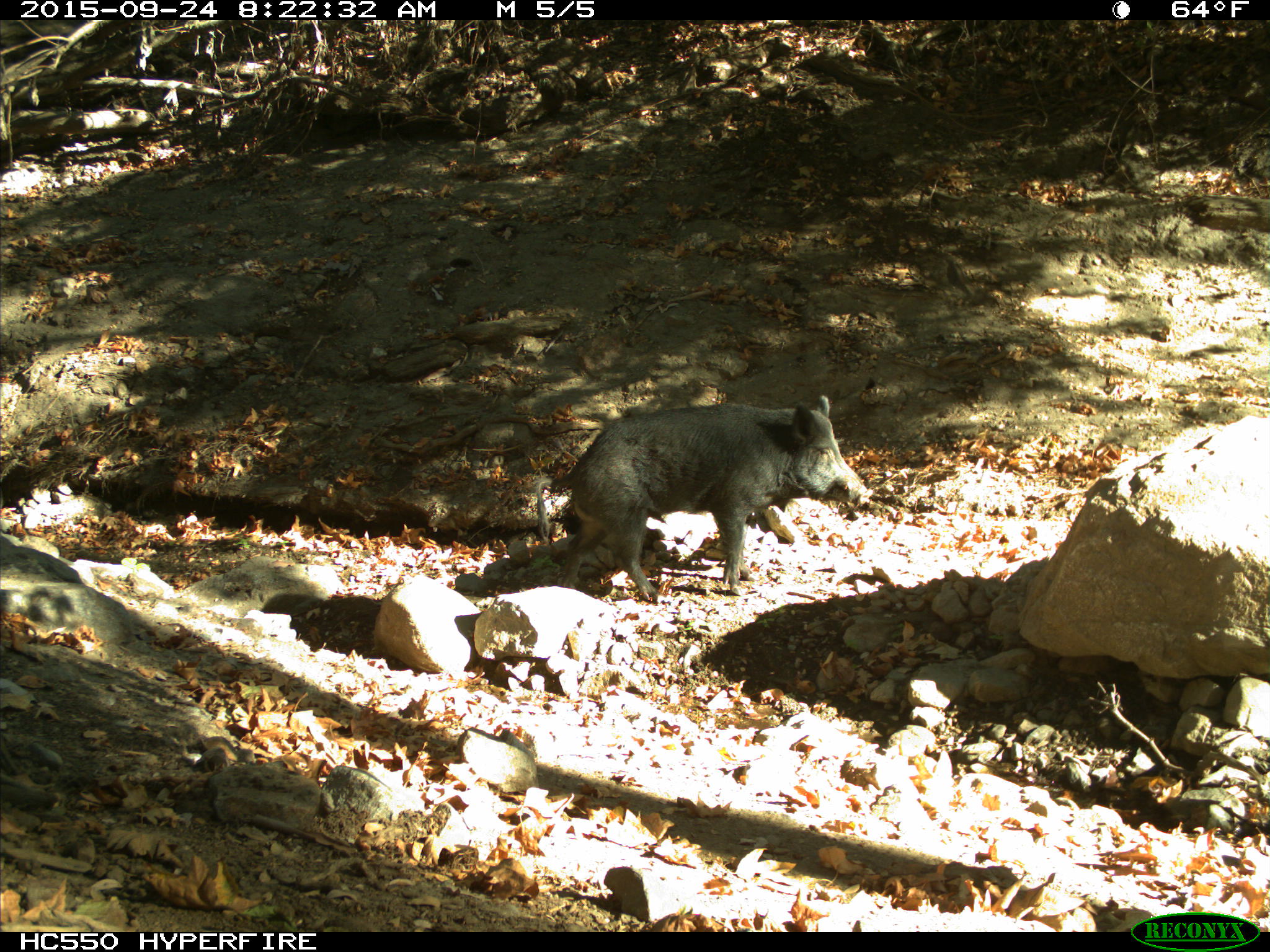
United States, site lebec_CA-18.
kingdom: Animalia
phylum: Chordata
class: Mammalia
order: Artiodactyla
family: Suidae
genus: Sus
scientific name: Sus scrofa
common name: wild boar